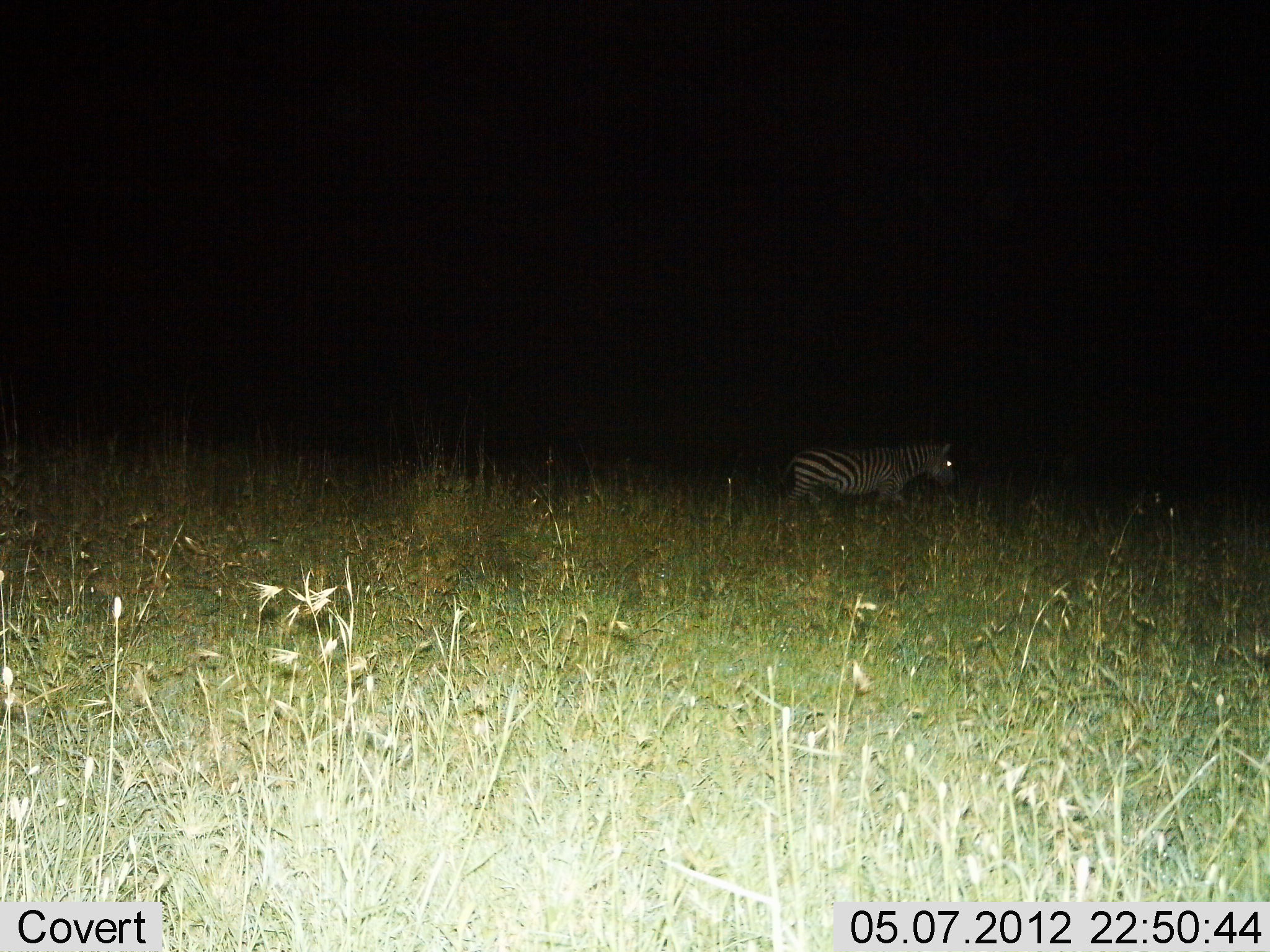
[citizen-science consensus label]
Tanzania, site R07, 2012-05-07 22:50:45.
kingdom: Animalia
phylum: Chordata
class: Mammalia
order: Perissodactyla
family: Equidae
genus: Equus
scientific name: Equus quagga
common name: plains zebra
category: zebra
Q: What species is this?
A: Zebra (plains zebra) (Equus quagga).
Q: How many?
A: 1.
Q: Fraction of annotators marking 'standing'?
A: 20%.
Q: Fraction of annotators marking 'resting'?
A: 0%.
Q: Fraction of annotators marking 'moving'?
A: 80%.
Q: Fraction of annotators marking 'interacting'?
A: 0%.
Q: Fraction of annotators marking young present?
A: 0%.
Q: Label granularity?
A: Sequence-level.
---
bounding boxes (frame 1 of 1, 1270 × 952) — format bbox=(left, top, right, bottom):
animal: bbox=(778, 439, 956, 512)